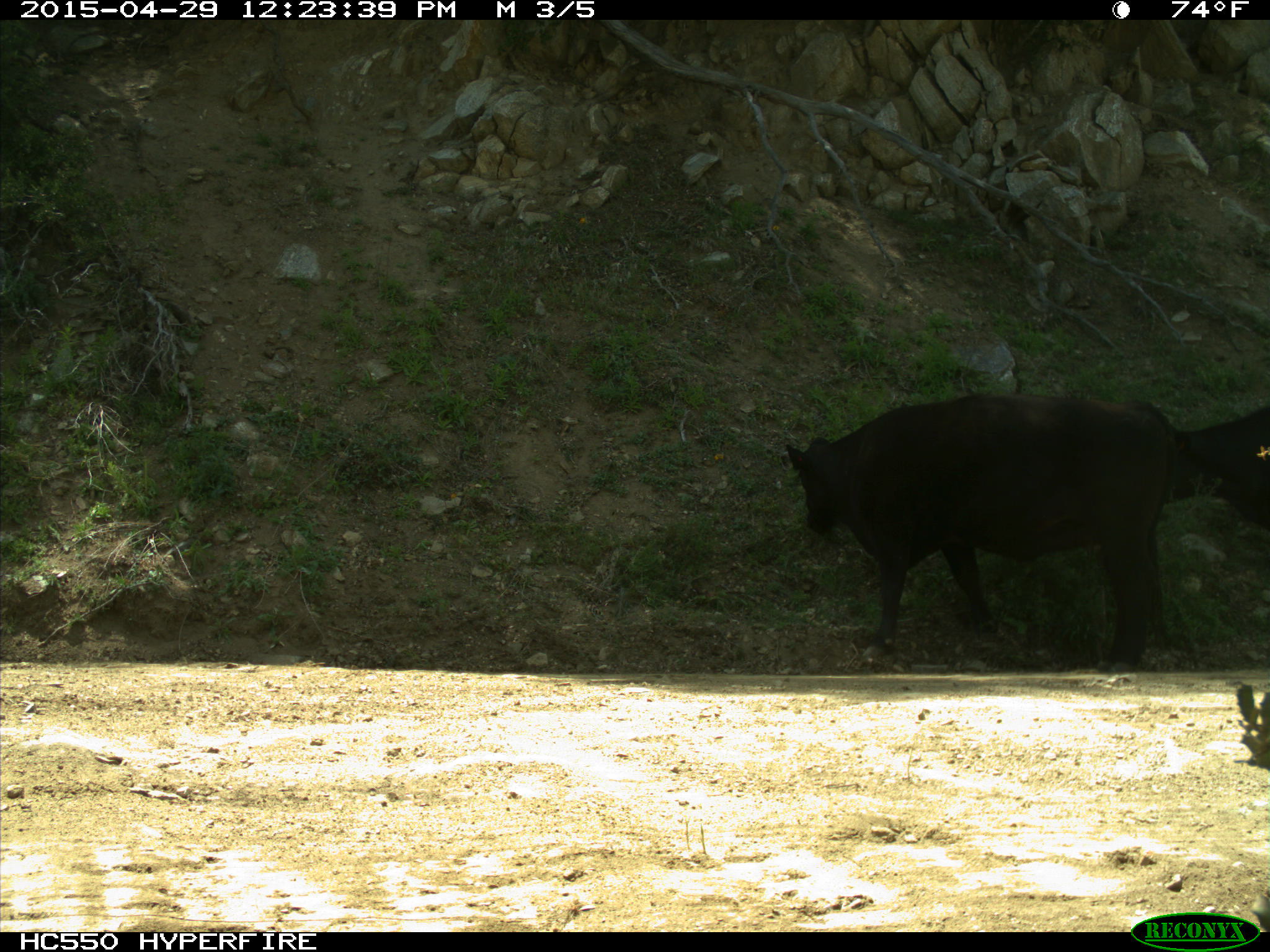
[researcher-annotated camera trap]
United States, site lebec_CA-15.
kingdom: Animalia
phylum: Chordata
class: Mammalia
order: Artiodactyla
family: Bovidae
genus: Bos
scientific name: Bos taurus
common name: domestic cow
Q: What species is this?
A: Bos taurus (domestic cow).